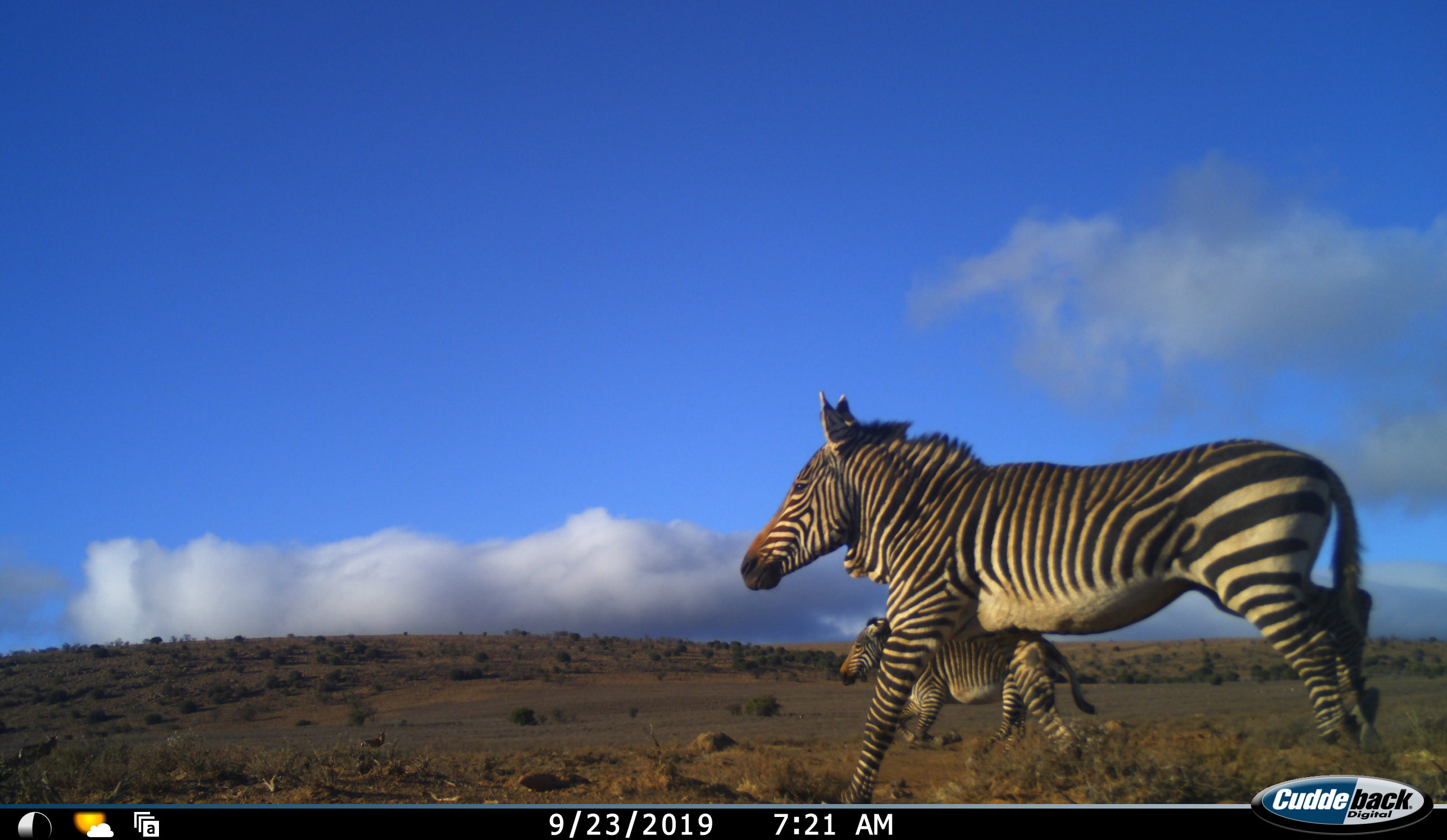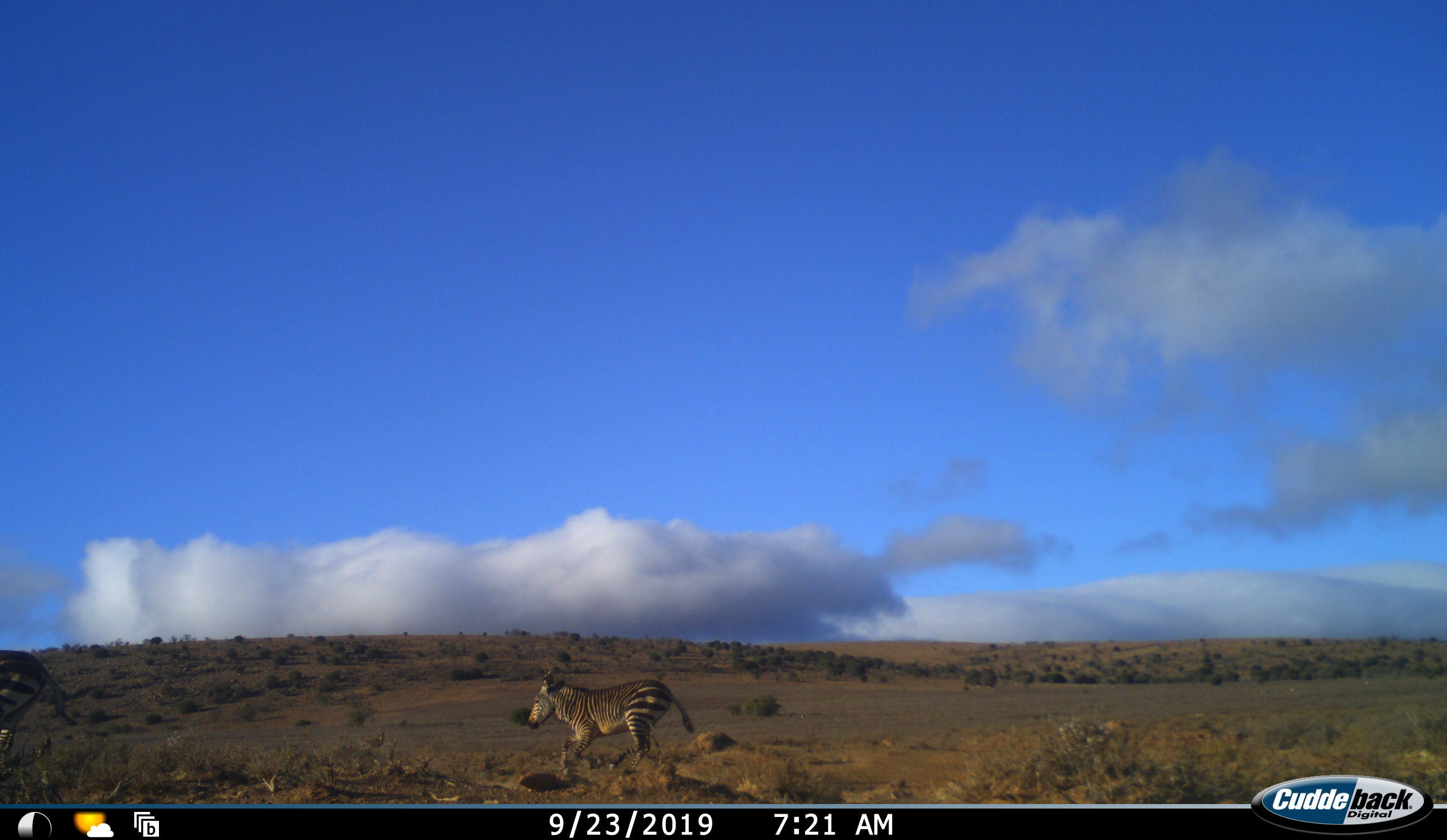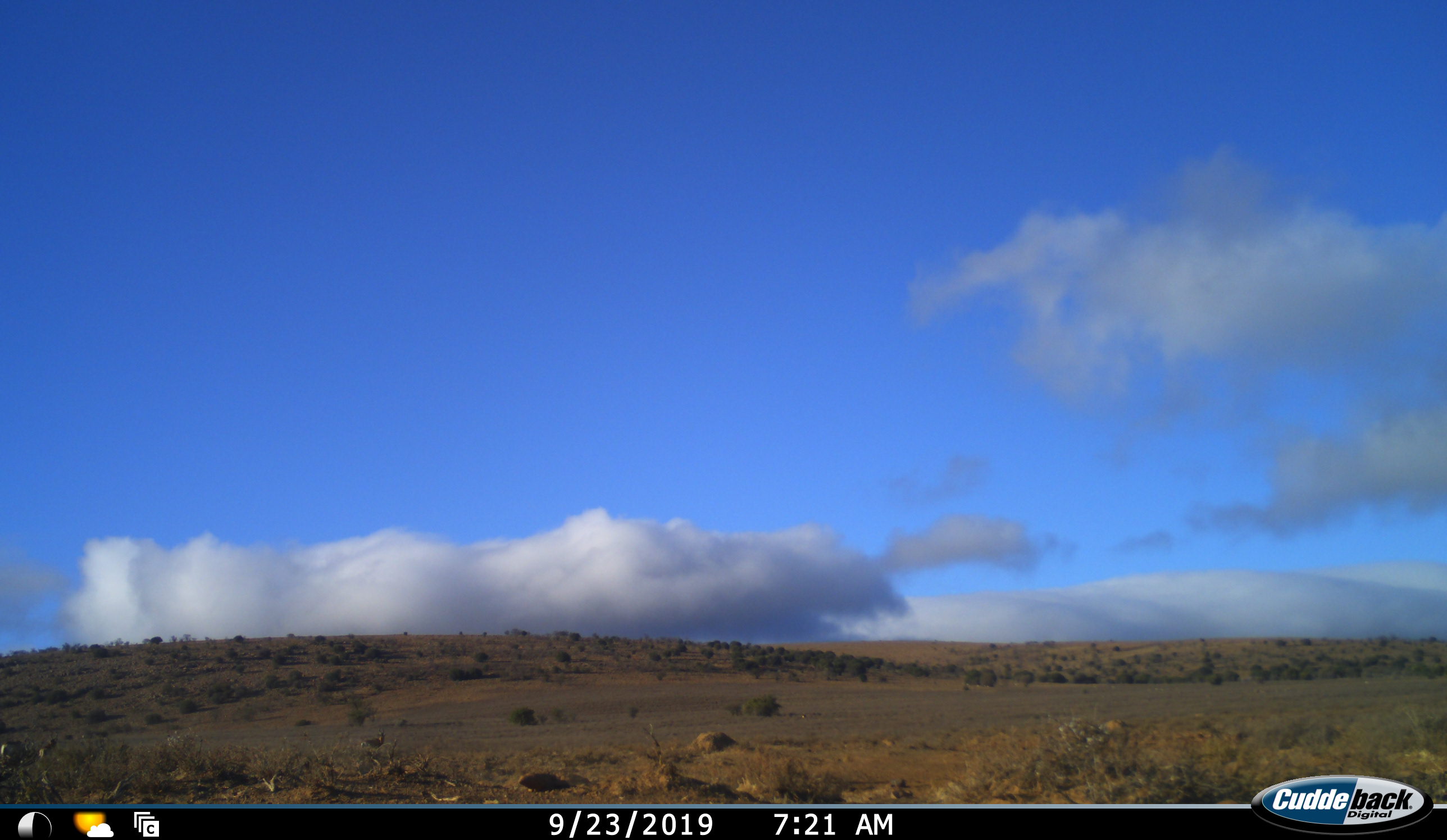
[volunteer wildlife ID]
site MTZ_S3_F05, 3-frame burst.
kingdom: Animalia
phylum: Chordata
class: Mammalia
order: Perissodactyla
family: Equidae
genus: Equus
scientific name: Equus zebra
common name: mountain zebra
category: zebramountain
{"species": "zebramountain (mountain zebra) (Equus zebra)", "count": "2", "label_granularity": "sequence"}